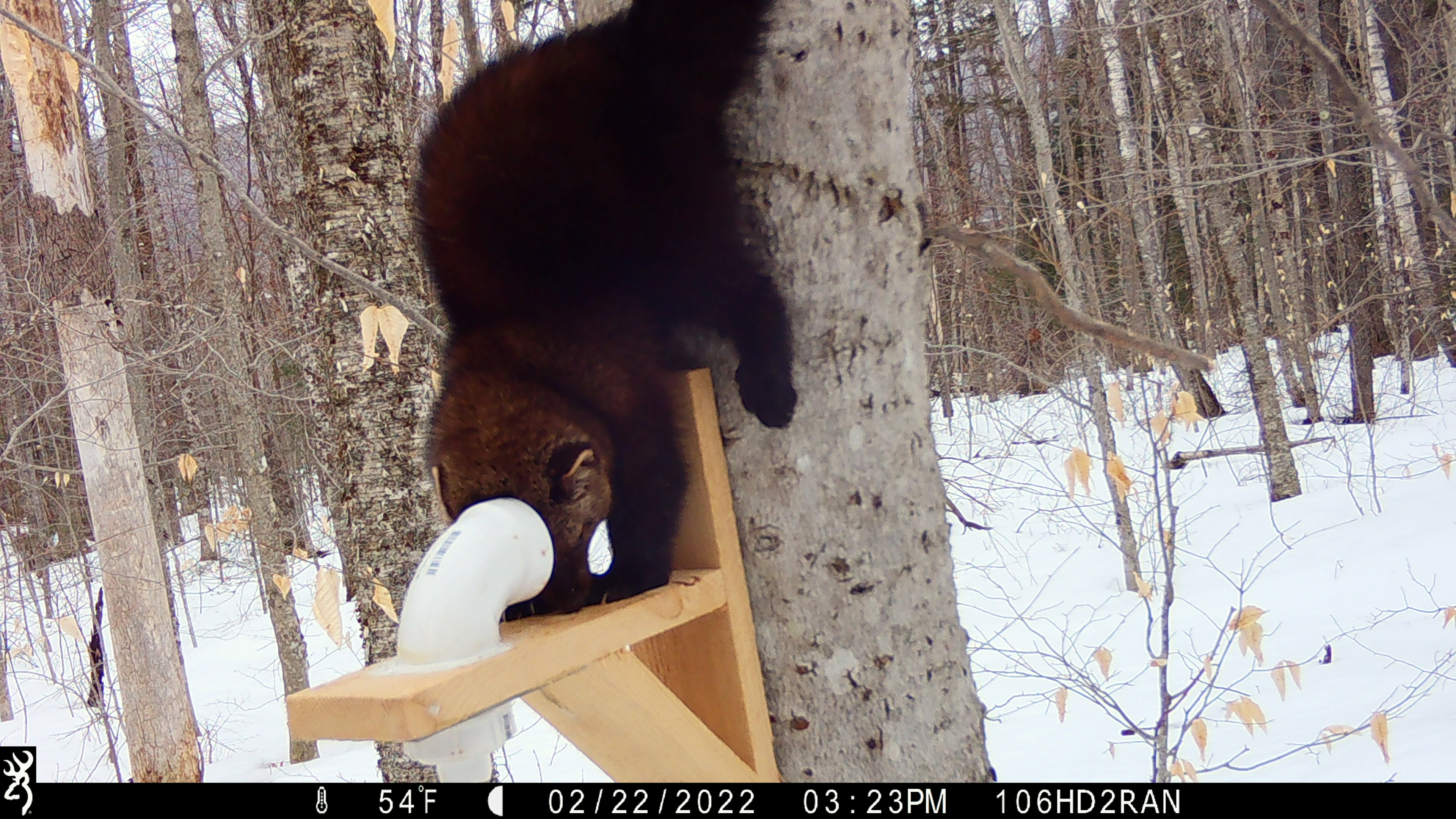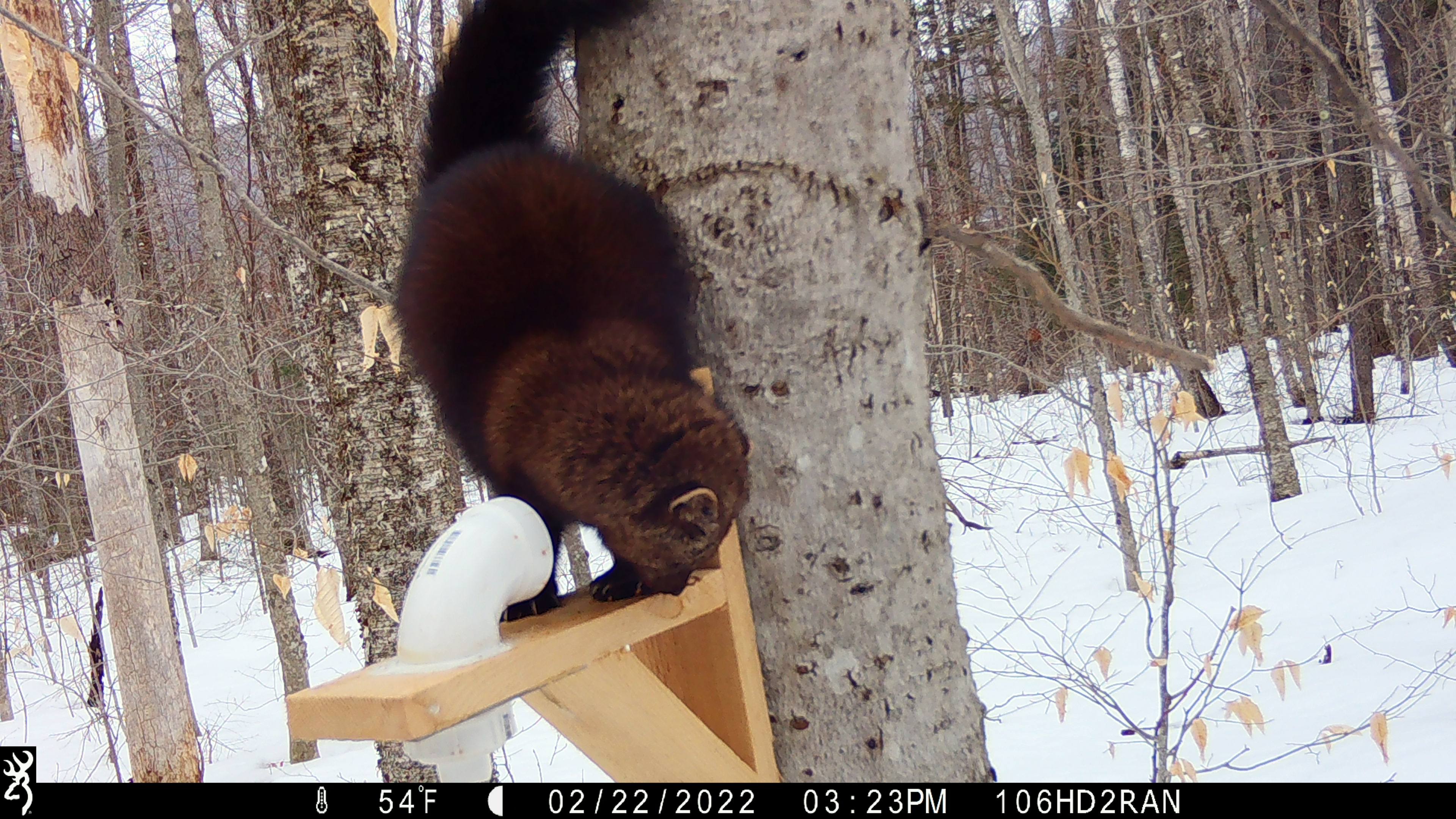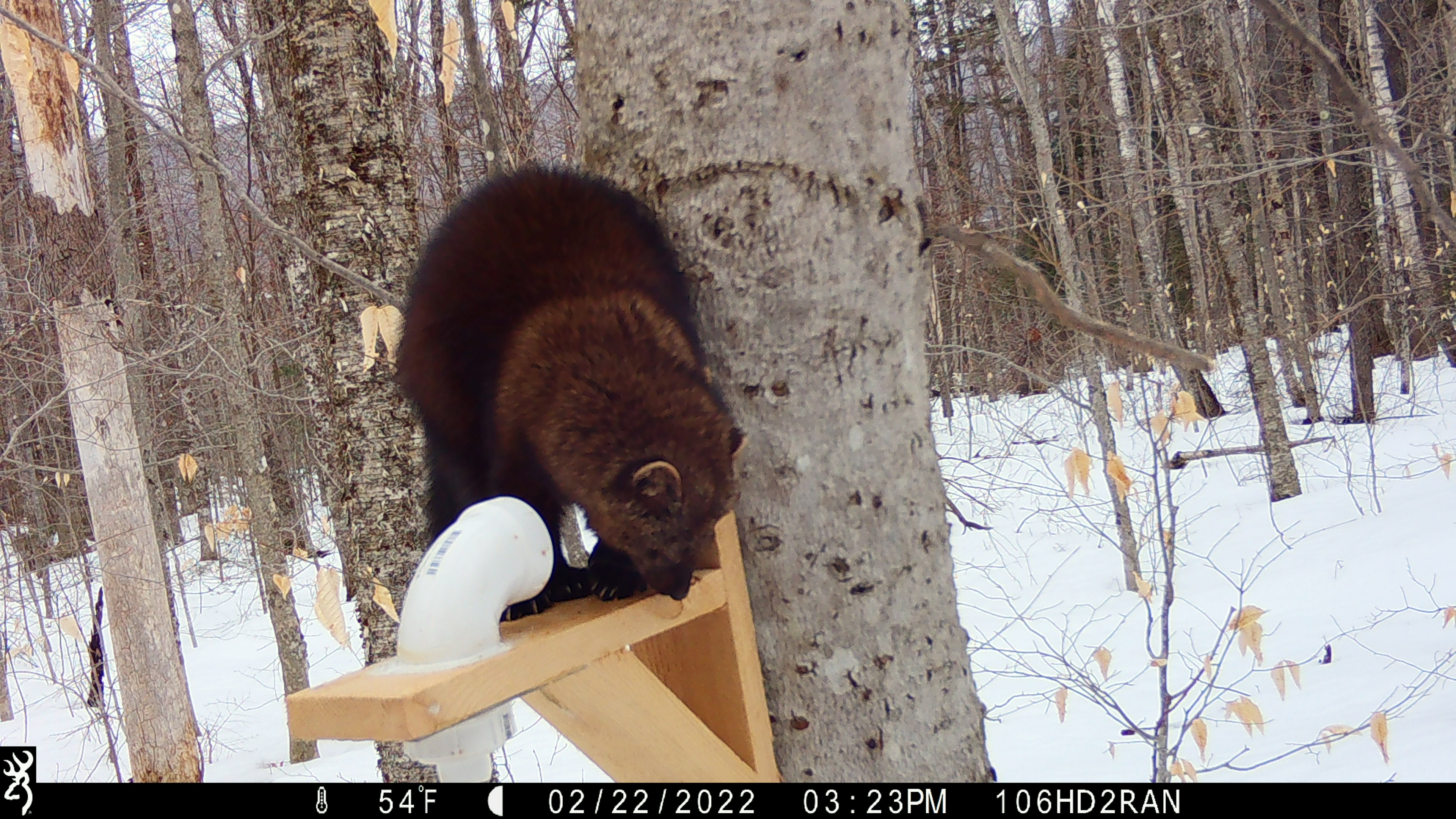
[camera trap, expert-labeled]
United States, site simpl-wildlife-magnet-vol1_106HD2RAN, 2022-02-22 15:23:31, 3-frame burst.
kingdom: Animalia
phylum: Chordata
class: Mammalia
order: Carnivora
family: Mustelidae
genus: Pekania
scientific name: Pekania pennanti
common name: fisher